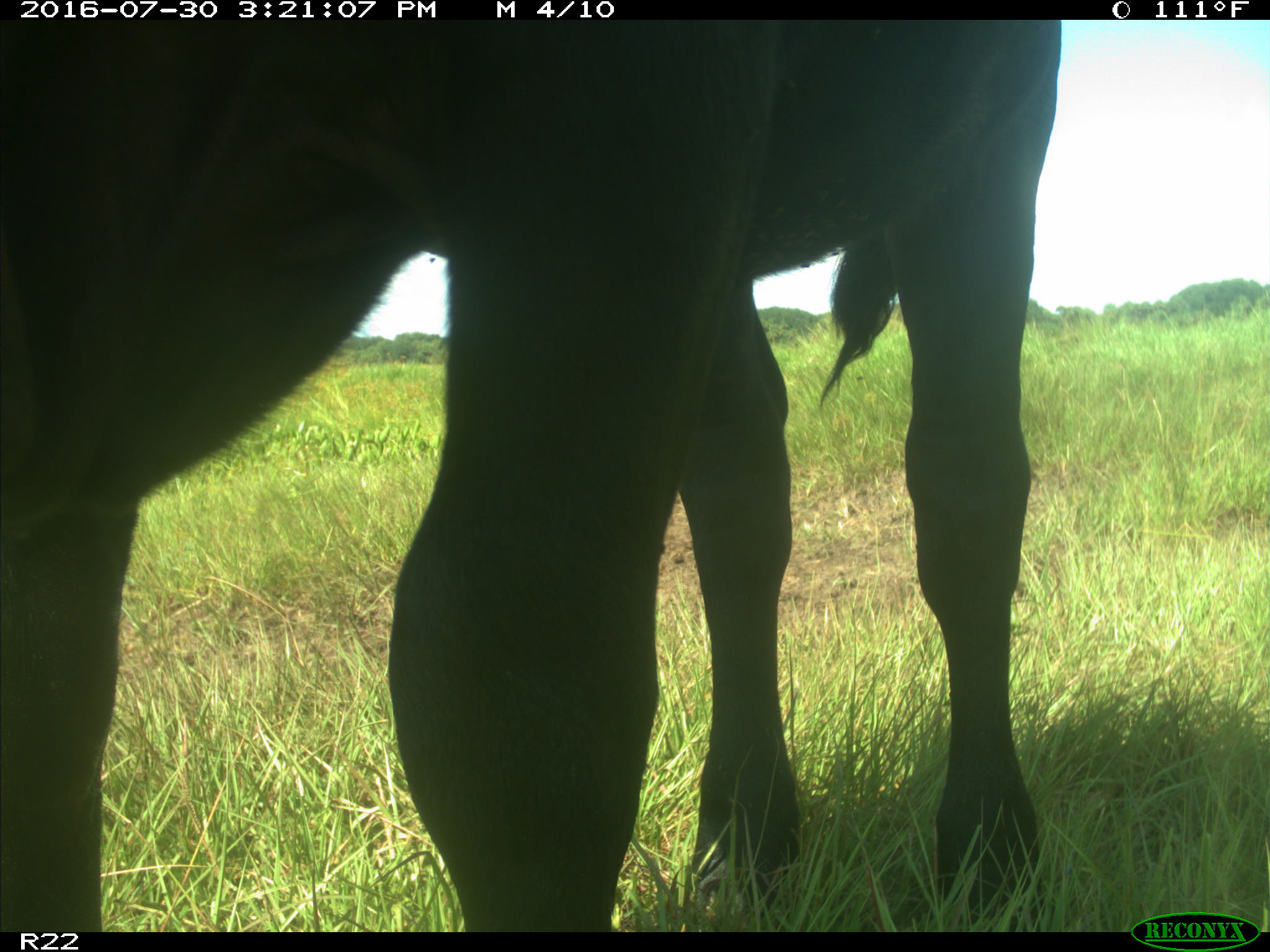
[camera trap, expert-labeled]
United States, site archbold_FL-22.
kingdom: Animalia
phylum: Chordata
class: Mammalia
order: Artiodactyla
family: Bovidae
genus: Bos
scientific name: Bos taurus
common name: domestic cow